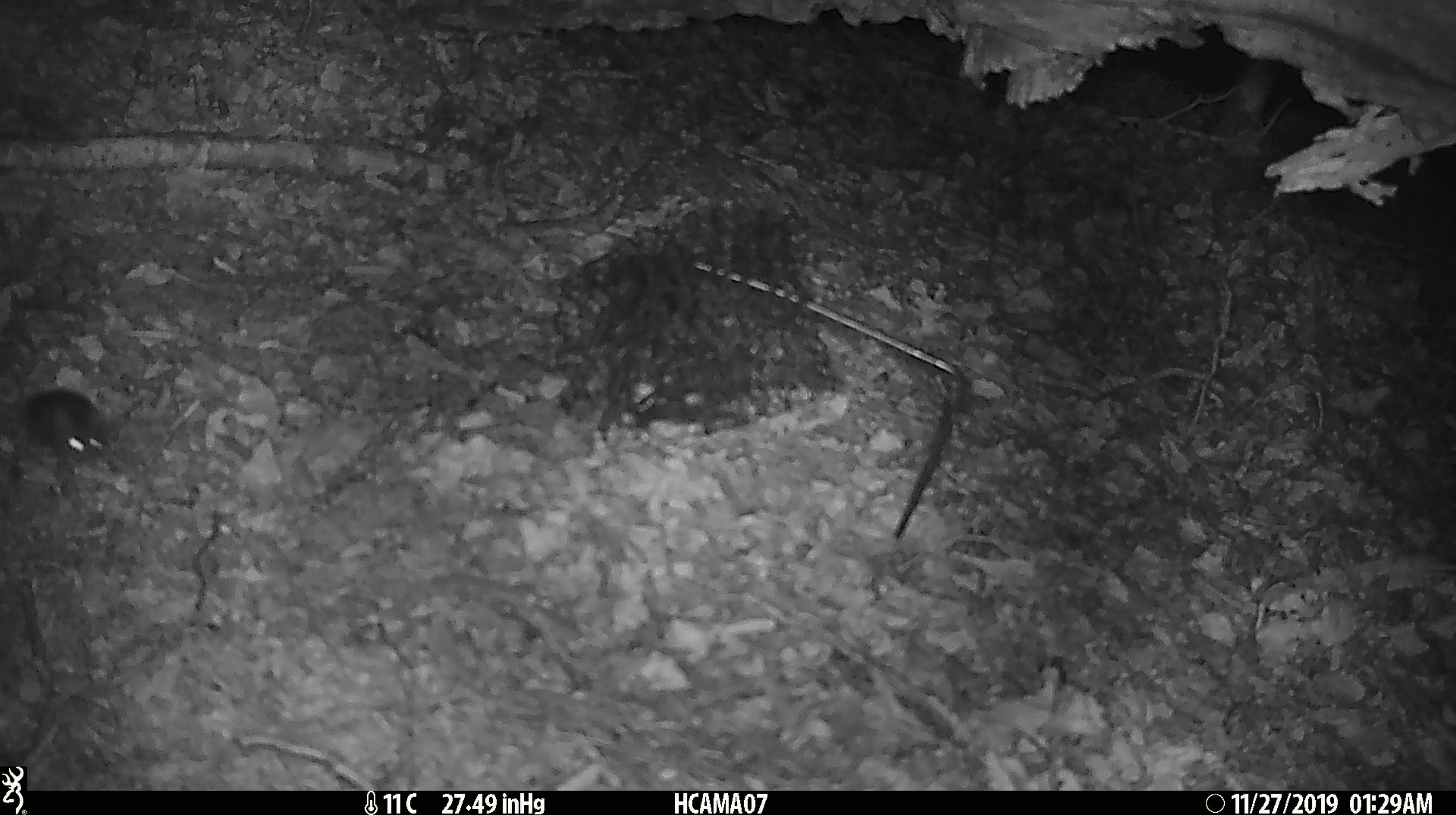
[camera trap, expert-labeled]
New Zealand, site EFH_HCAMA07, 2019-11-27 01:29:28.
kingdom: Animalia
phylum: Chordata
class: Mammalia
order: Rodentia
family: Muridae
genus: Mus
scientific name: Mus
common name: mouse